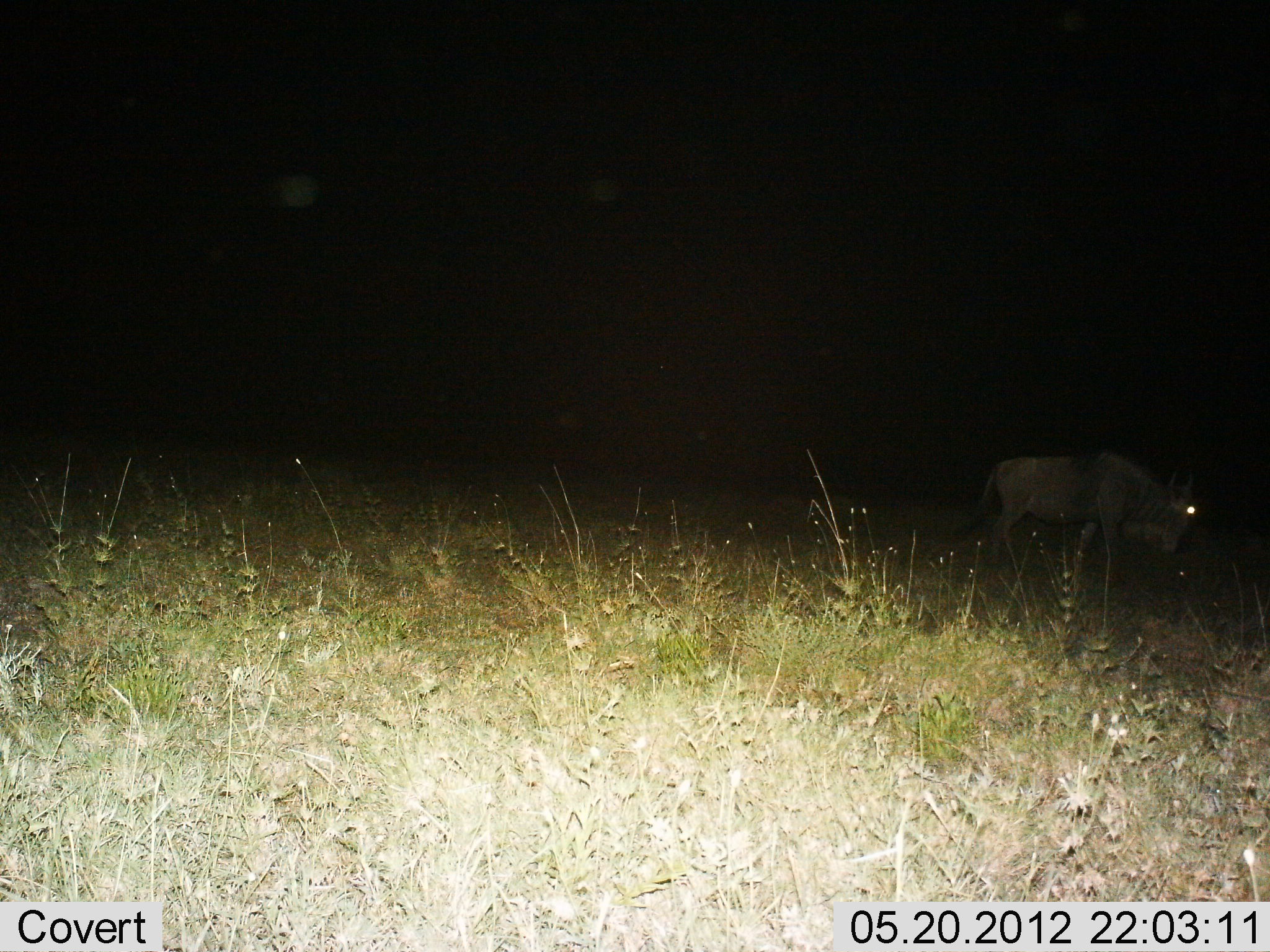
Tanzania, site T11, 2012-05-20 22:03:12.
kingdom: Animalia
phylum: Chordata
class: Mammalia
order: Artiodactyla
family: Bovidae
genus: Connochaetes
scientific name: Connochaetes taurinus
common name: blue wildebeest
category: wildebeest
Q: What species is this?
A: Wildebeest (blue wildebeest) (Connochaetes taurinus).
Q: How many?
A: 1.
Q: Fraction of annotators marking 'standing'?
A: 20%.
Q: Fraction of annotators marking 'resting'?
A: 0%.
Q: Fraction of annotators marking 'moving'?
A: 80%.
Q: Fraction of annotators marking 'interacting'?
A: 0%.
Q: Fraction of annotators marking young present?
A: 0%.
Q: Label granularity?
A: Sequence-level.